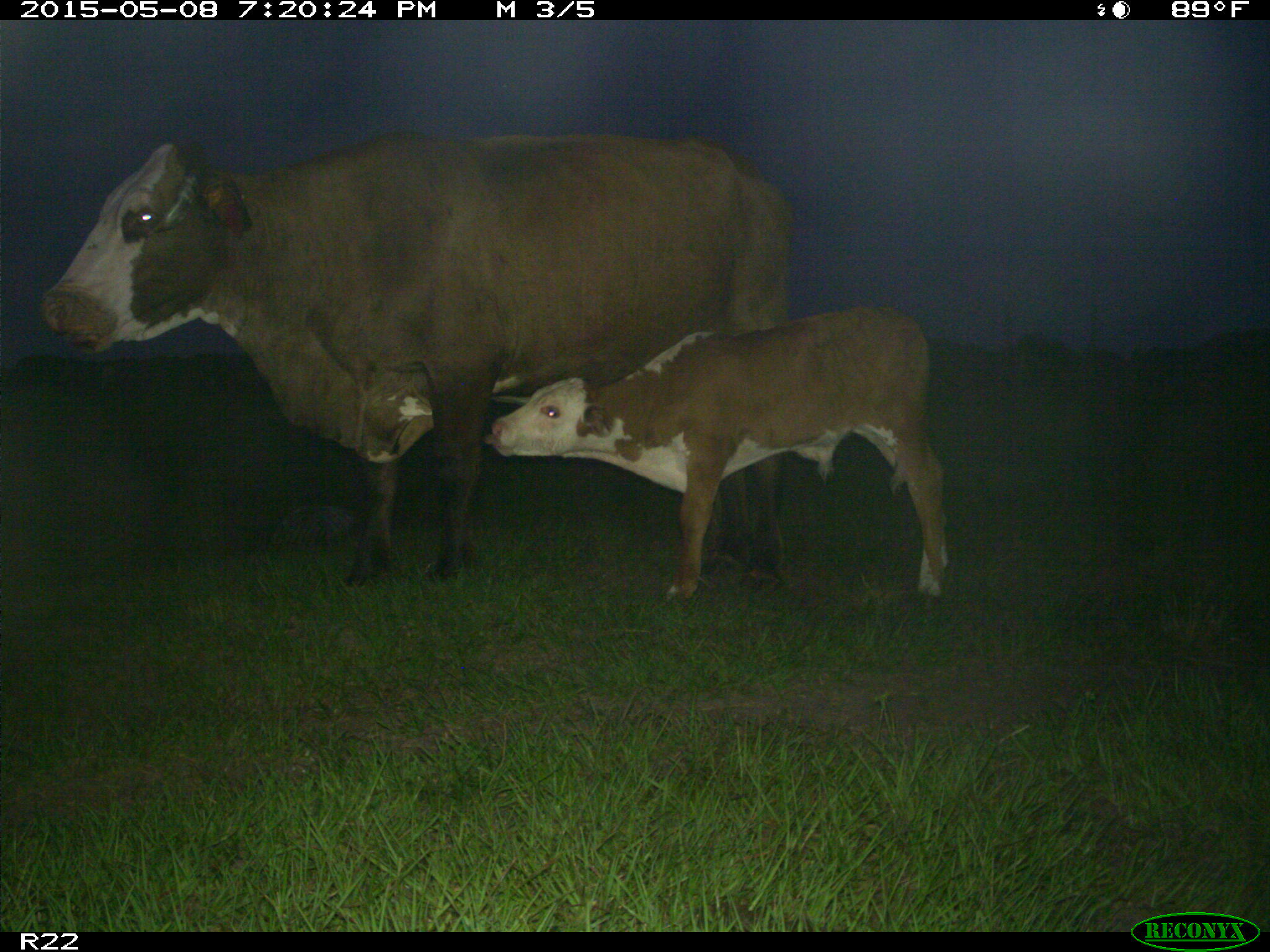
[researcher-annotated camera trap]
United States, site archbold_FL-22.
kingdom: Animalia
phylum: Chordata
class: Mammalia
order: Artiodactyla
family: Bovidae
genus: Bos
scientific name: Bos taurus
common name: domestic cow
Bos taurus (domestic cow).